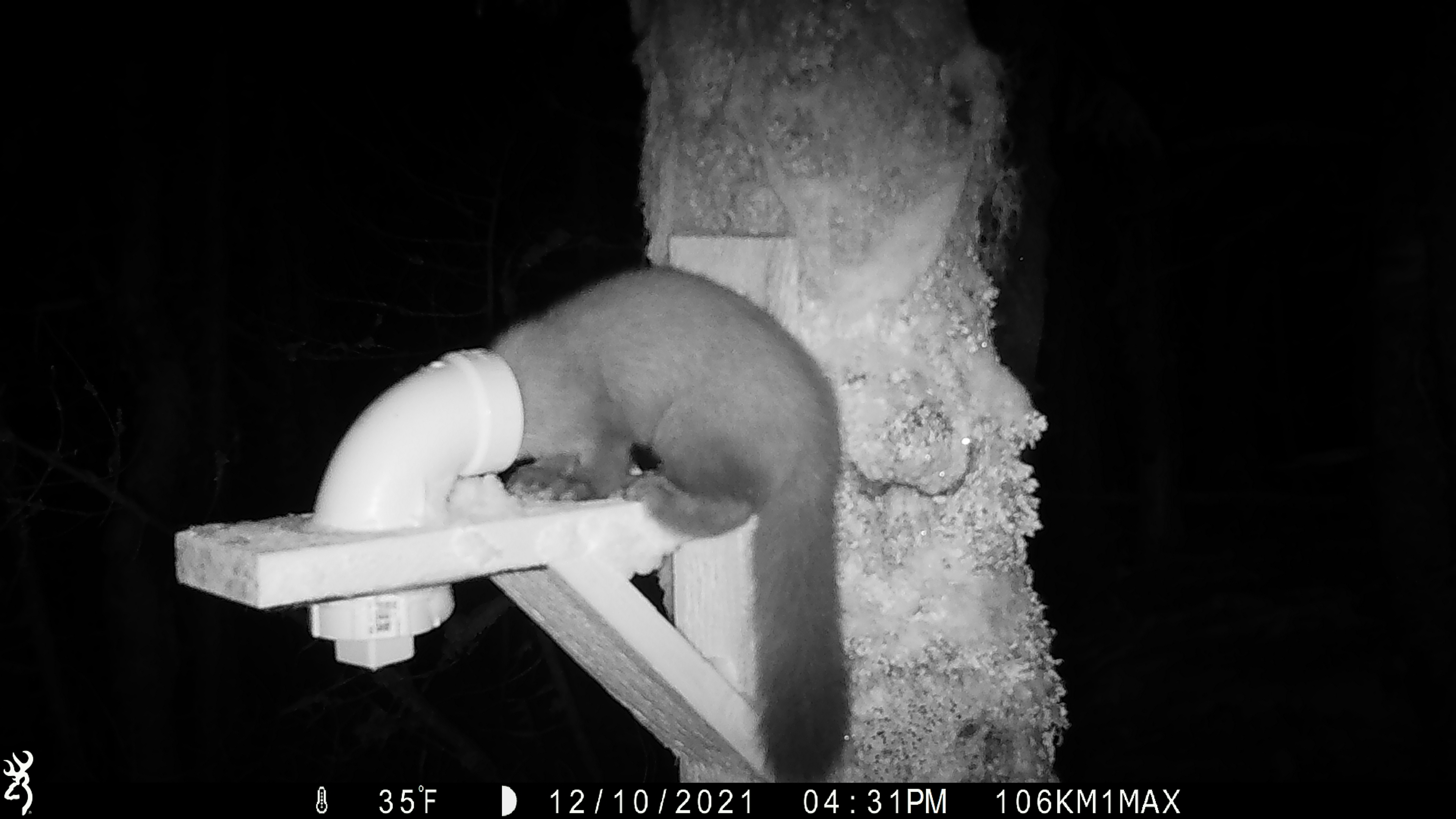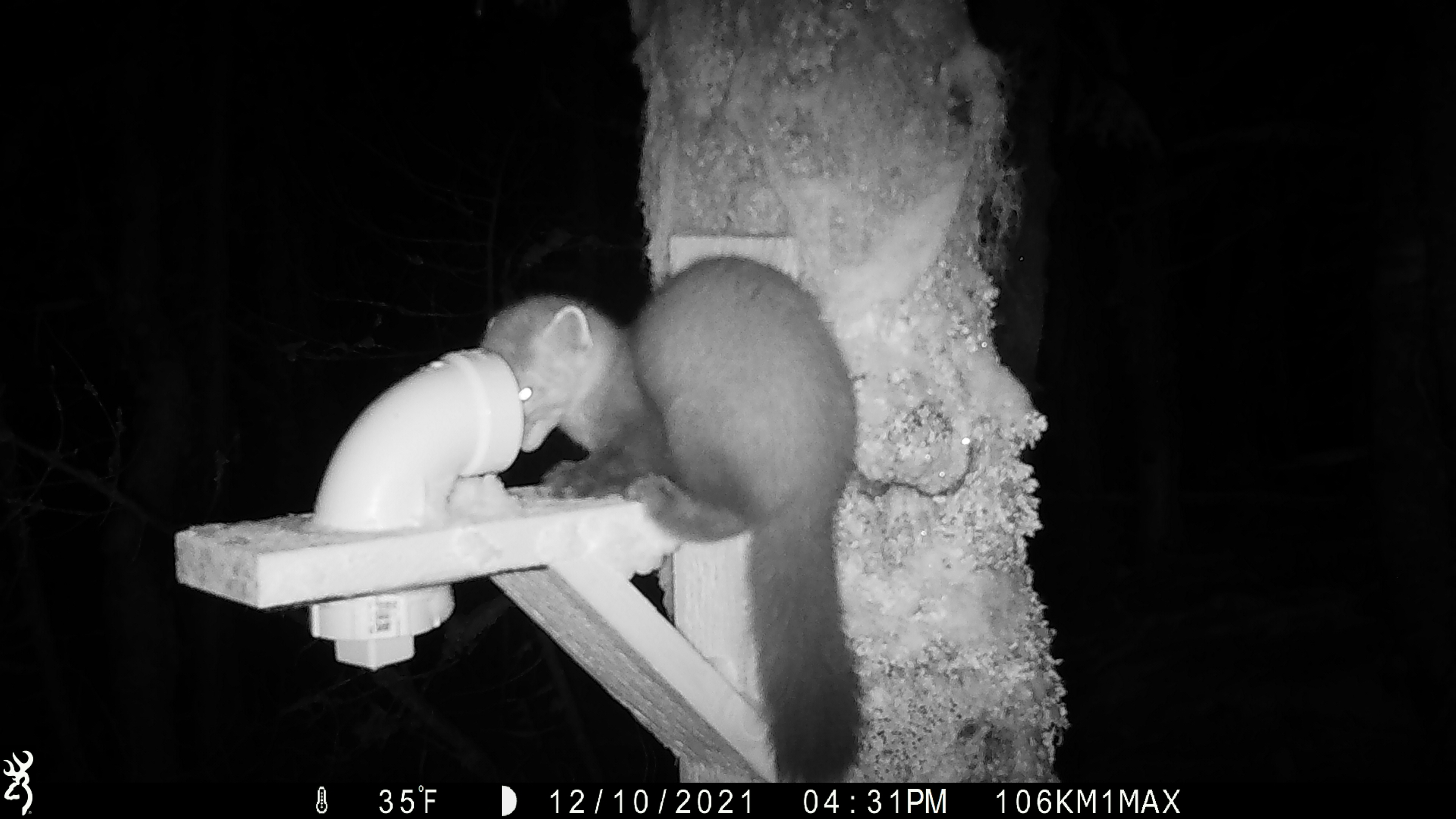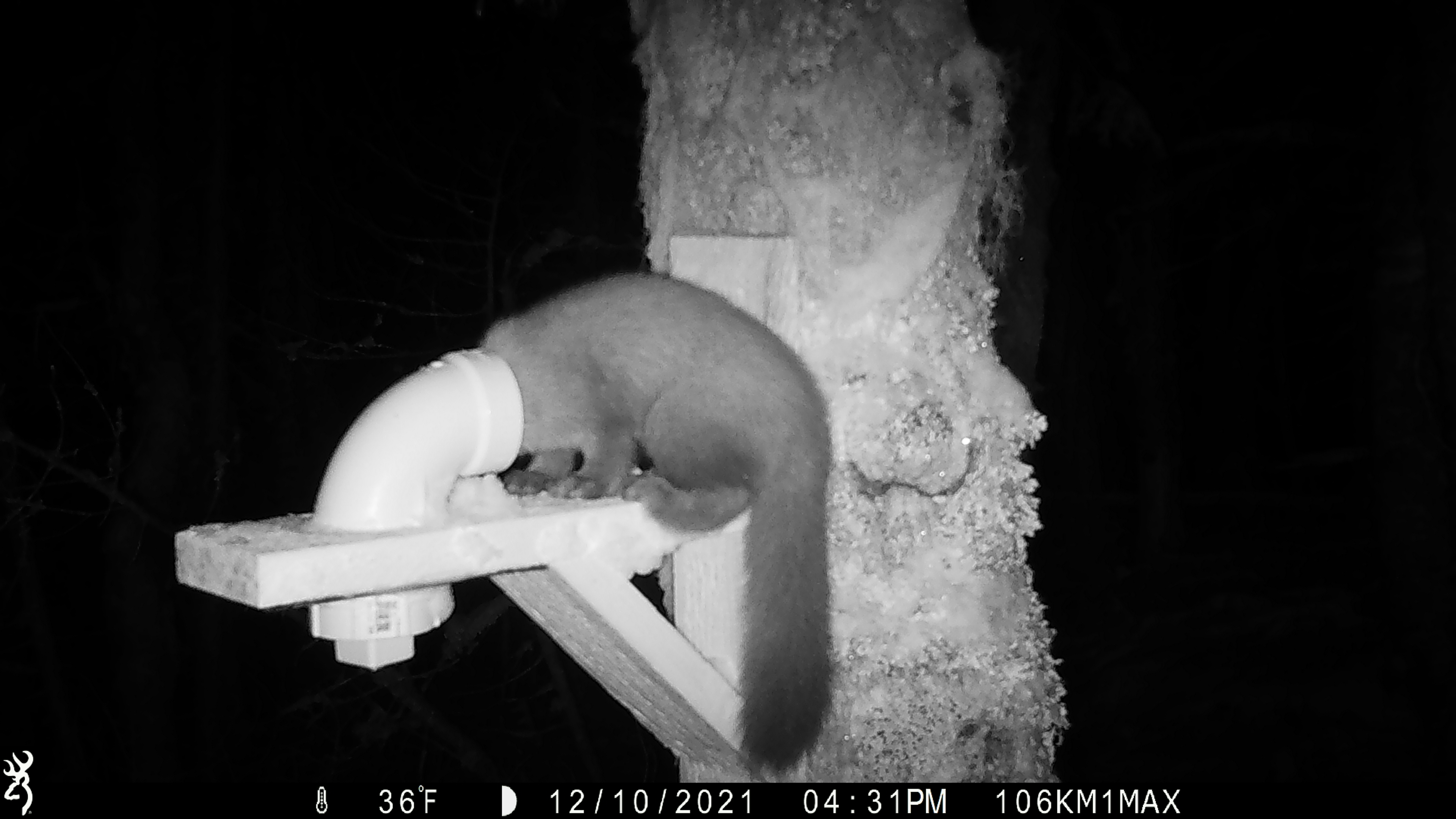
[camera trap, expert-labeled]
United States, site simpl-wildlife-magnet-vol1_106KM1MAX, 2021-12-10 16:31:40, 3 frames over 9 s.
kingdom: Animalia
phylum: Chordata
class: Mammalia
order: Carnivora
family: Mustelidae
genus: Martes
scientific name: Martes americana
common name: american marten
American marten (Martes americana).